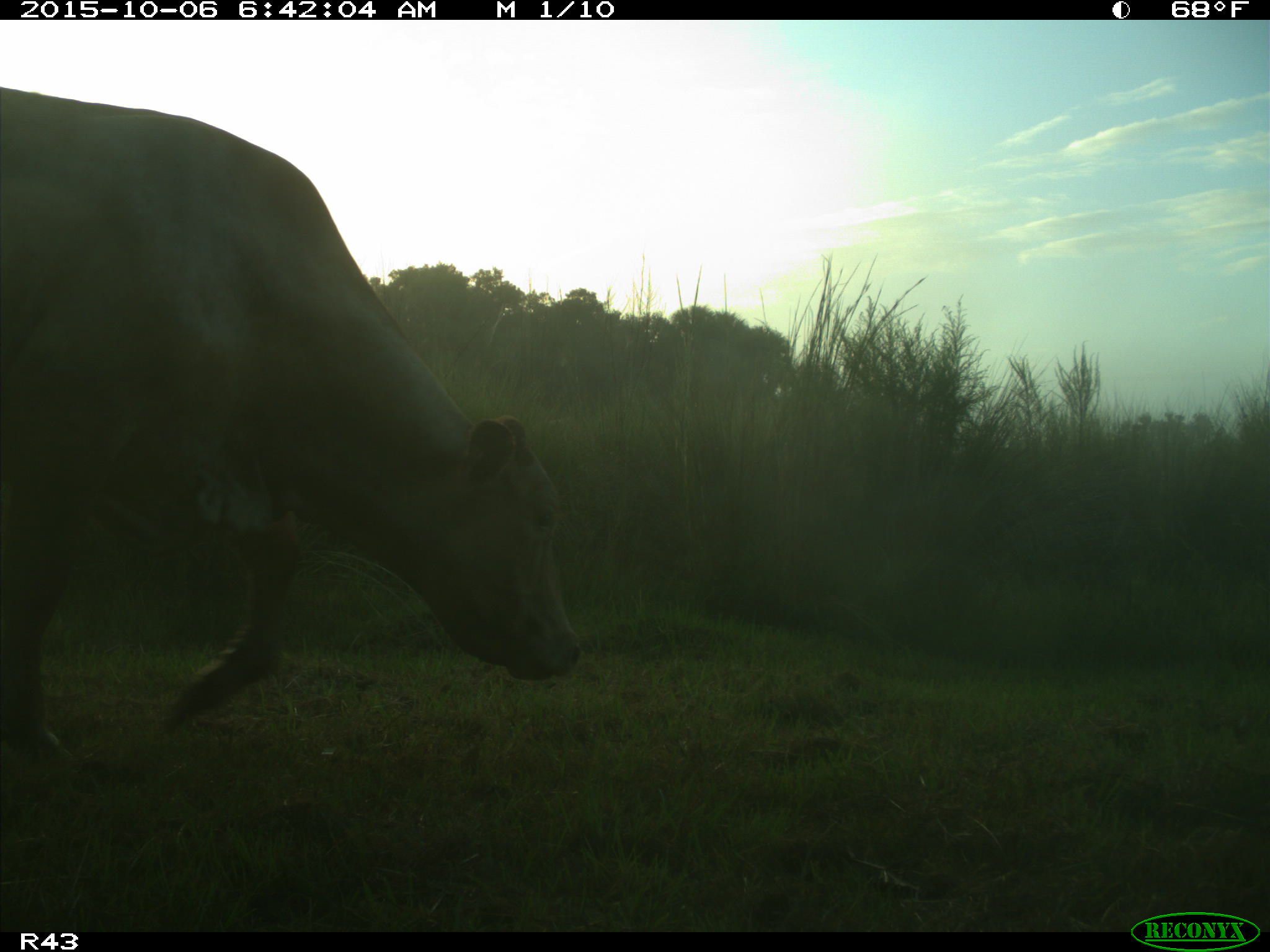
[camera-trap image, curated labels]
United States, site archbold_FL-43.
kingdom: Animalia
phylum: Chordata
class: Mammalia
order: Artiodactyla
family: Bovidae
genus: Bos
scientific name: Bos taurus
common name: domestic cow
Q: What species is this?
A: Bos taurus (domestic cow).